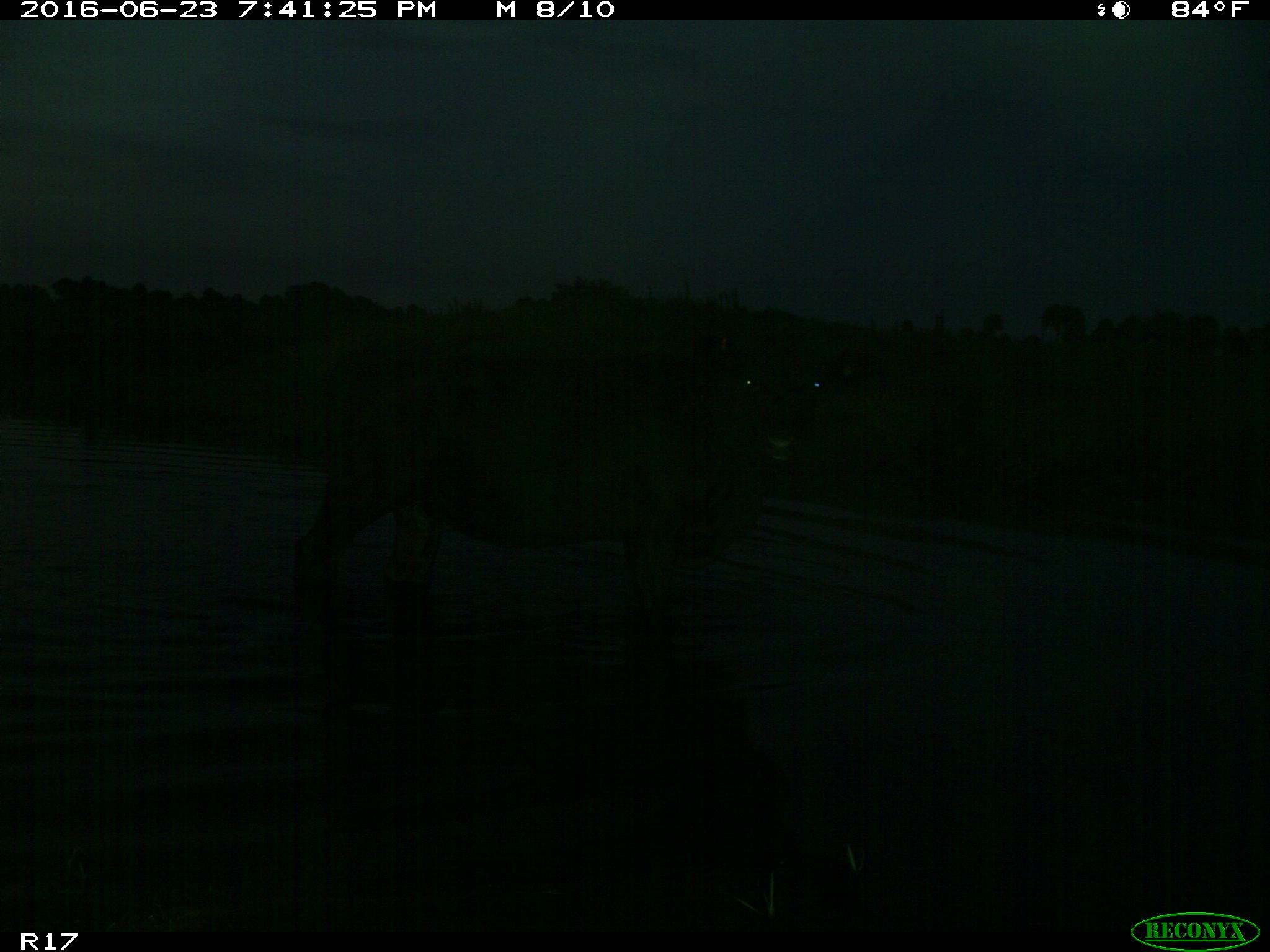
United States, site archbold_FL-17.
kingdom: Animalia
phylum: Chordata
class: Mammalia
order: Artiodactyla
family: Bovidae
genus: Bos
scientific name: Bos taurus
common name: domestic cow